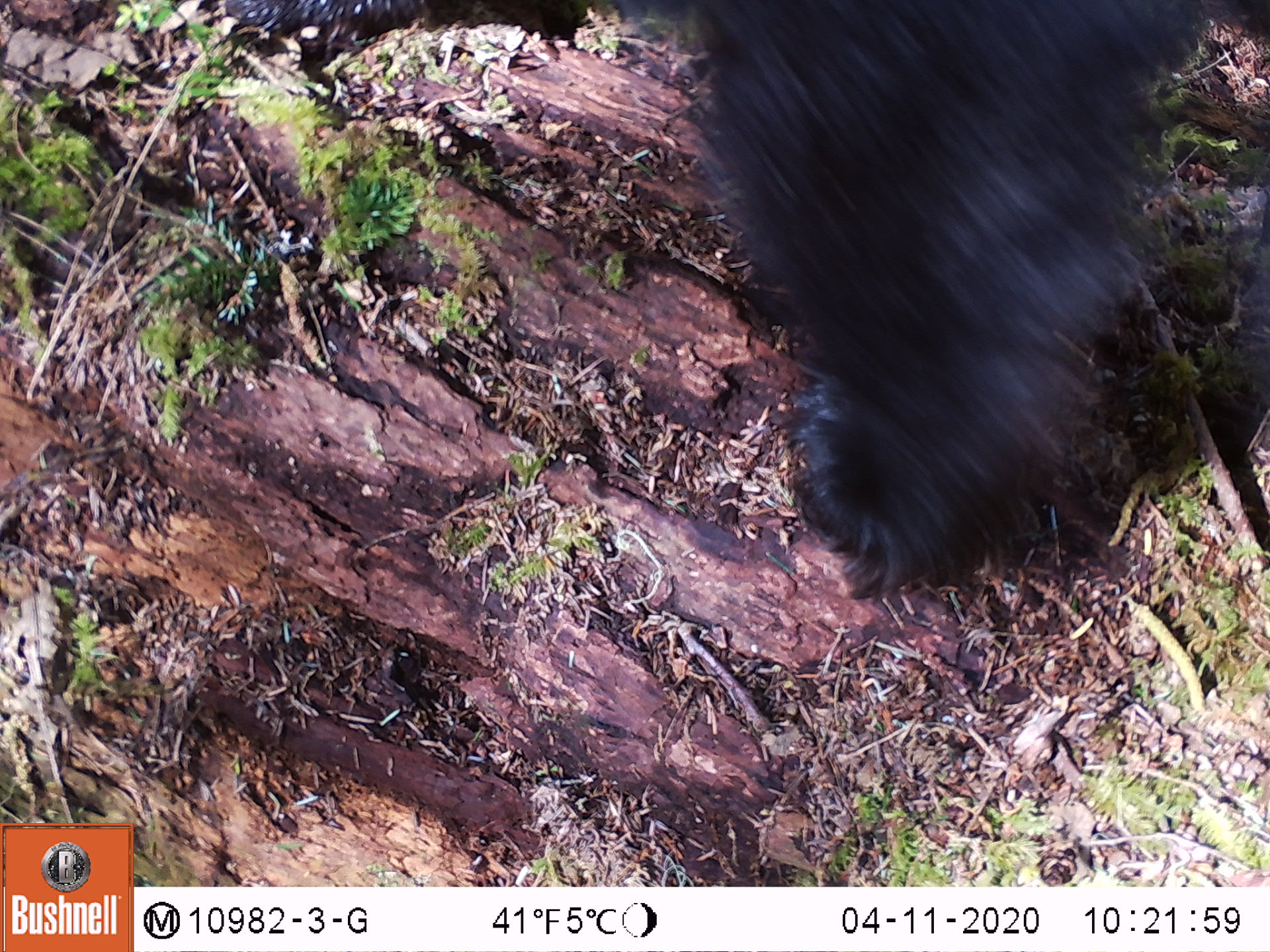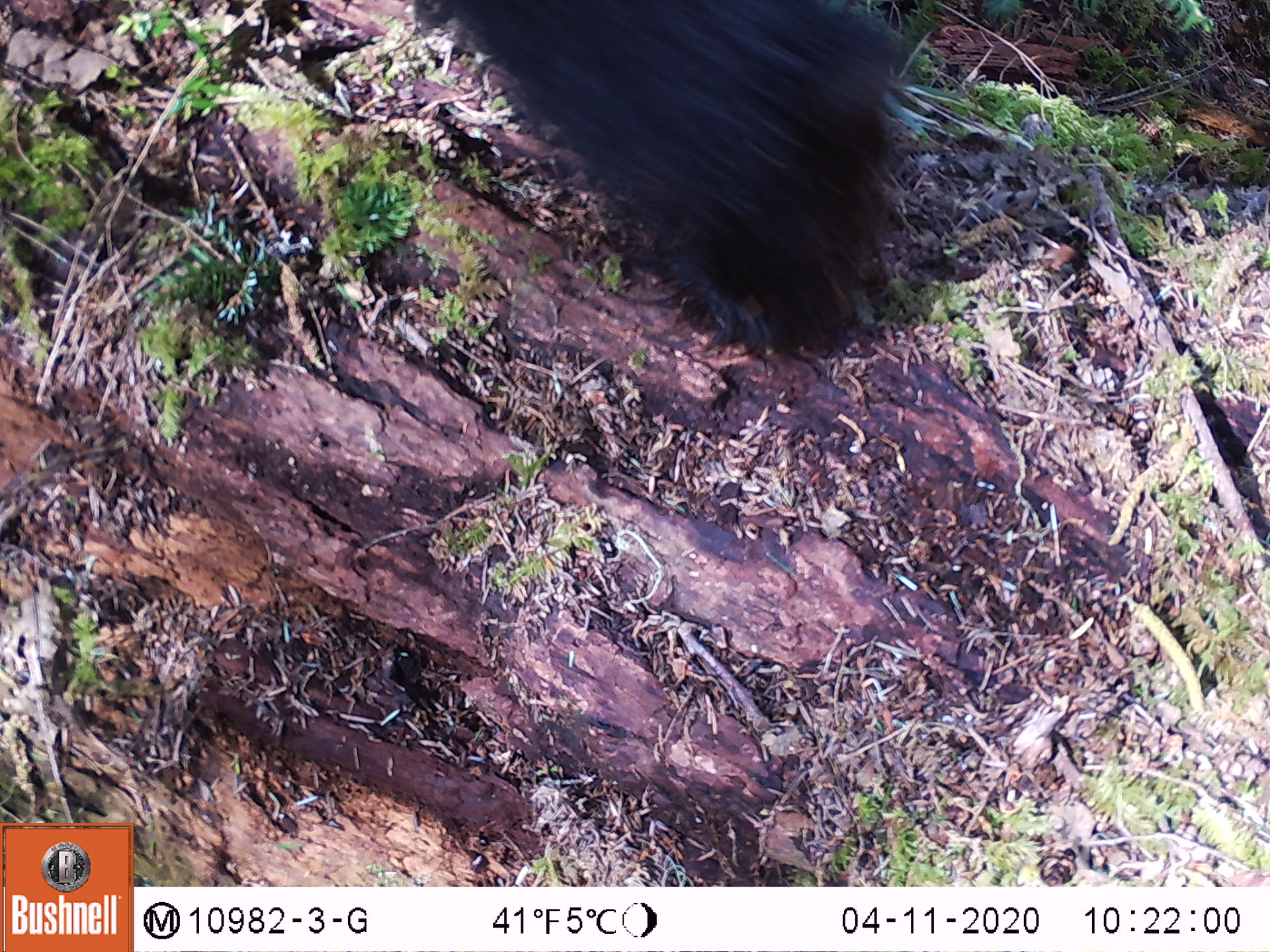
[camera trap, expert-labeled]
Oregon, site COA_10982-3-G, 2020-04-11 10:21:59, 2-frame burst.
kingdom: Animalia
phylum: Chordata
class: Mammalia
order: Carnivora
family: Ursidae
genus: Ursus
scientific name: Ursus americanus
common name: american black bear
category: black bear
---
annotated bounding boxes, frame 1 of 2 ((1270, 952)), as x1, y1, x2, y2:
black bear: 692, 8, 1201, 597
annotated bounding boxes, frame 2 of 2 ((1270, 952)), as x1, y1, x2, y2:
black bear: 444, 4, 940, 371